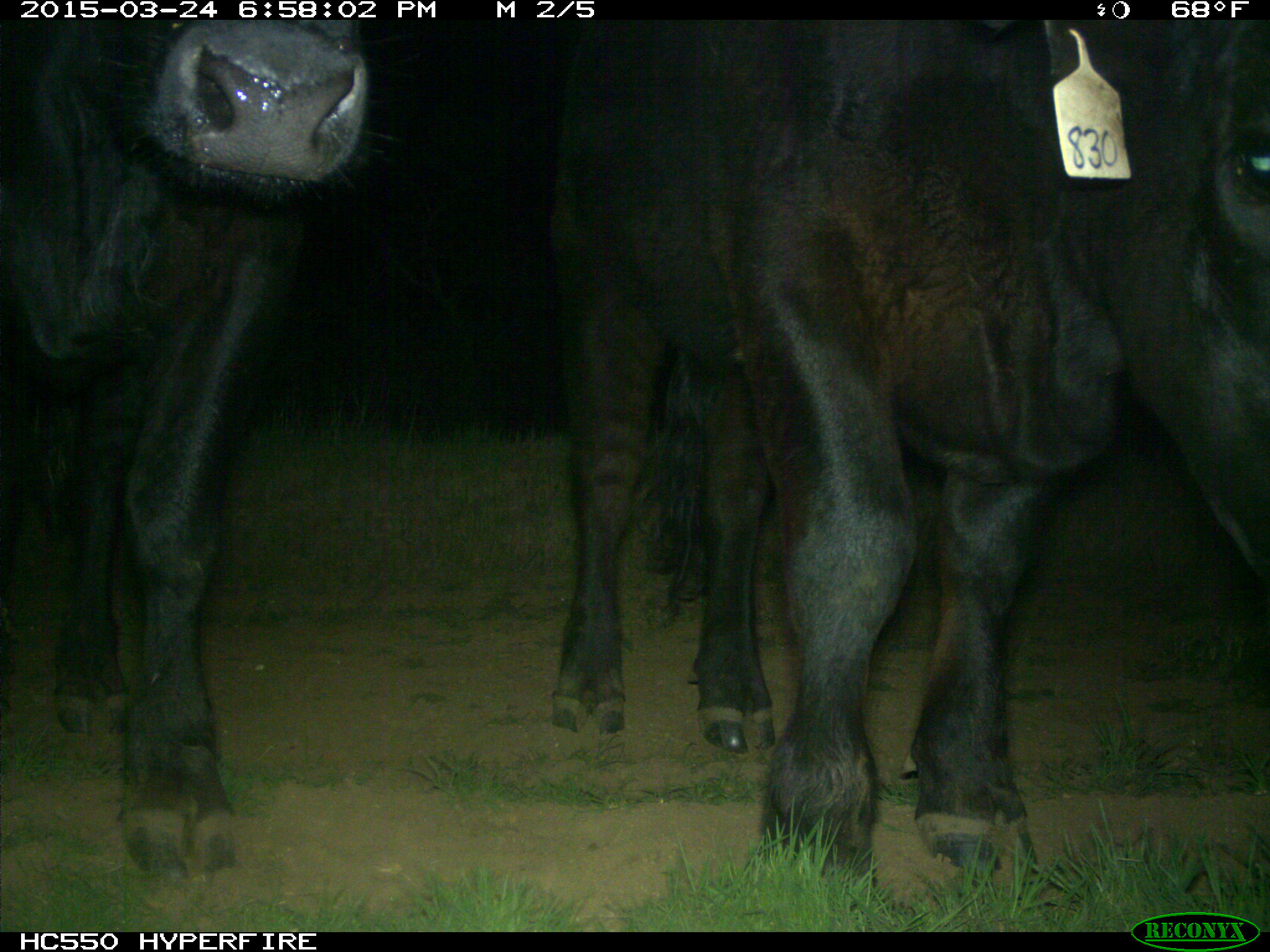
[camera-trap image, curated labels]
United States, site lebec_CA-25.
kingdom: Animalia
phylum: Chordata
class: Mammalia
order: Artiodactyla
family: Bovidae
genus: Bos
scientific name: Bos taurus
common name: domestic cow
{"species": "Bos taurus (domestic cow)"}